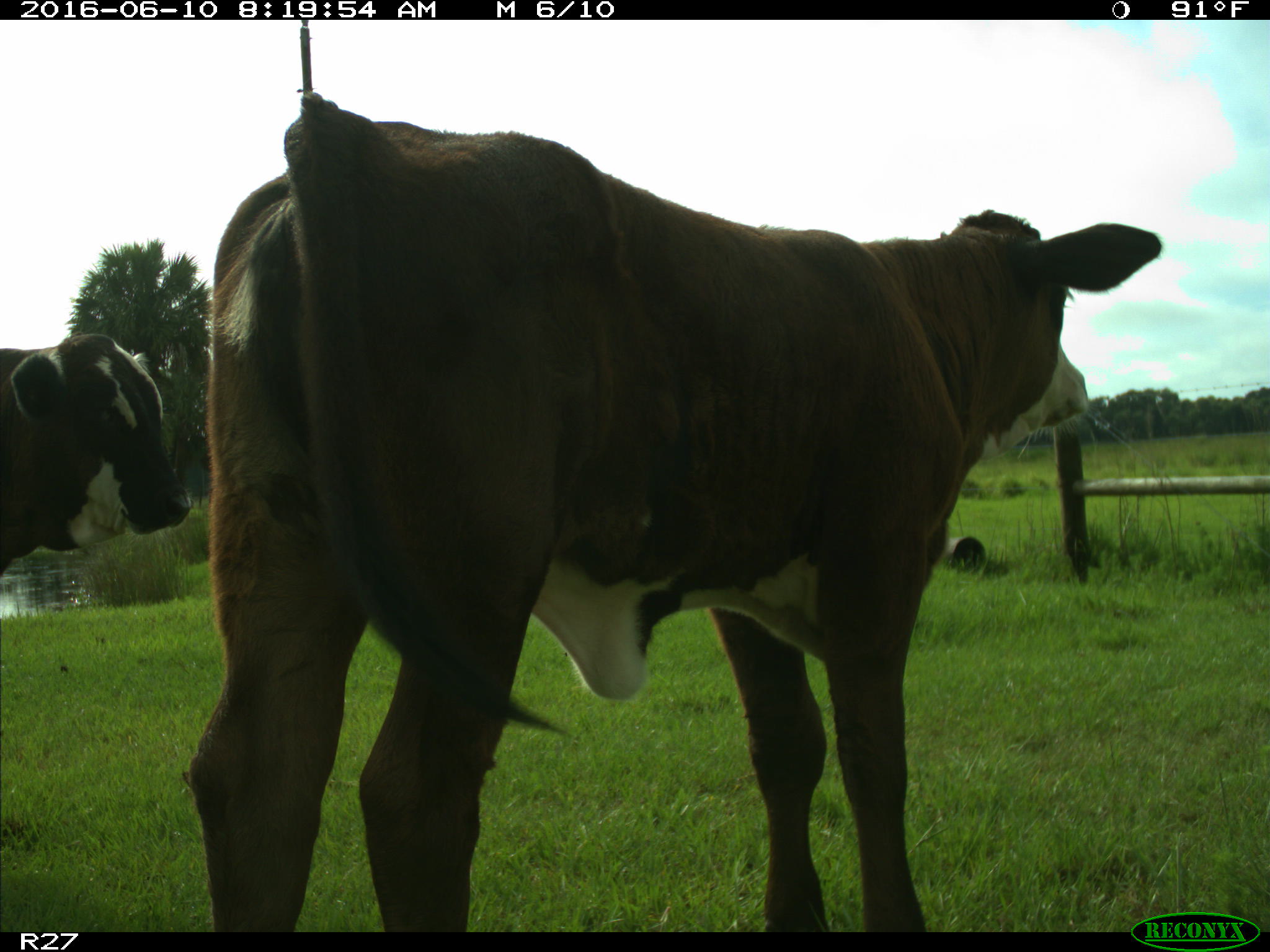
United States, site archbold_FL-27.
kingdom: Animalia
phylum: Chordata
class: Mammalia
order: Artiodactyla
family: Bovidae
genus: Bos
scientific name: Bos taurus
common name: domestic cow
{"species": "Bos taurus (domestic cow)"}